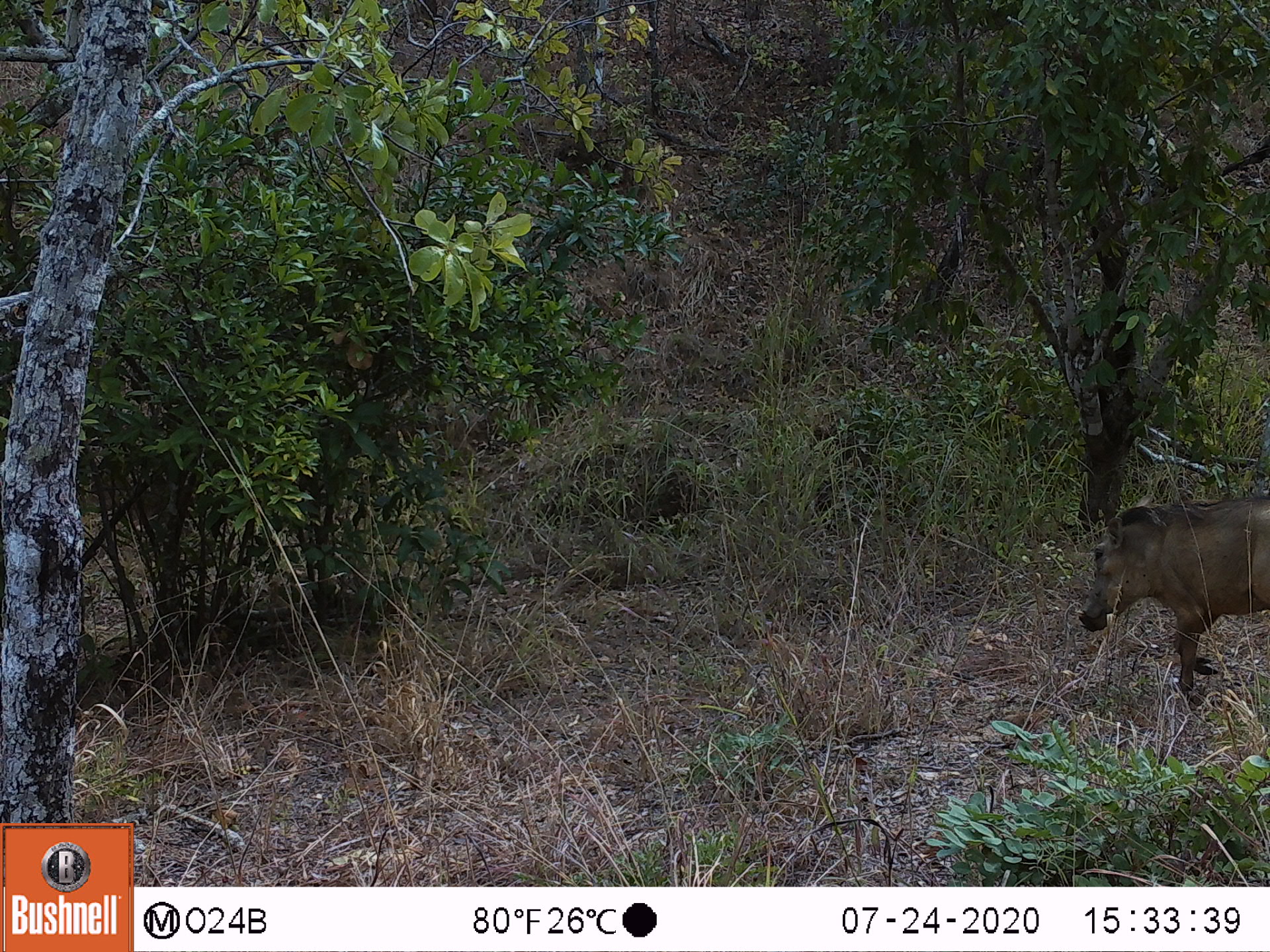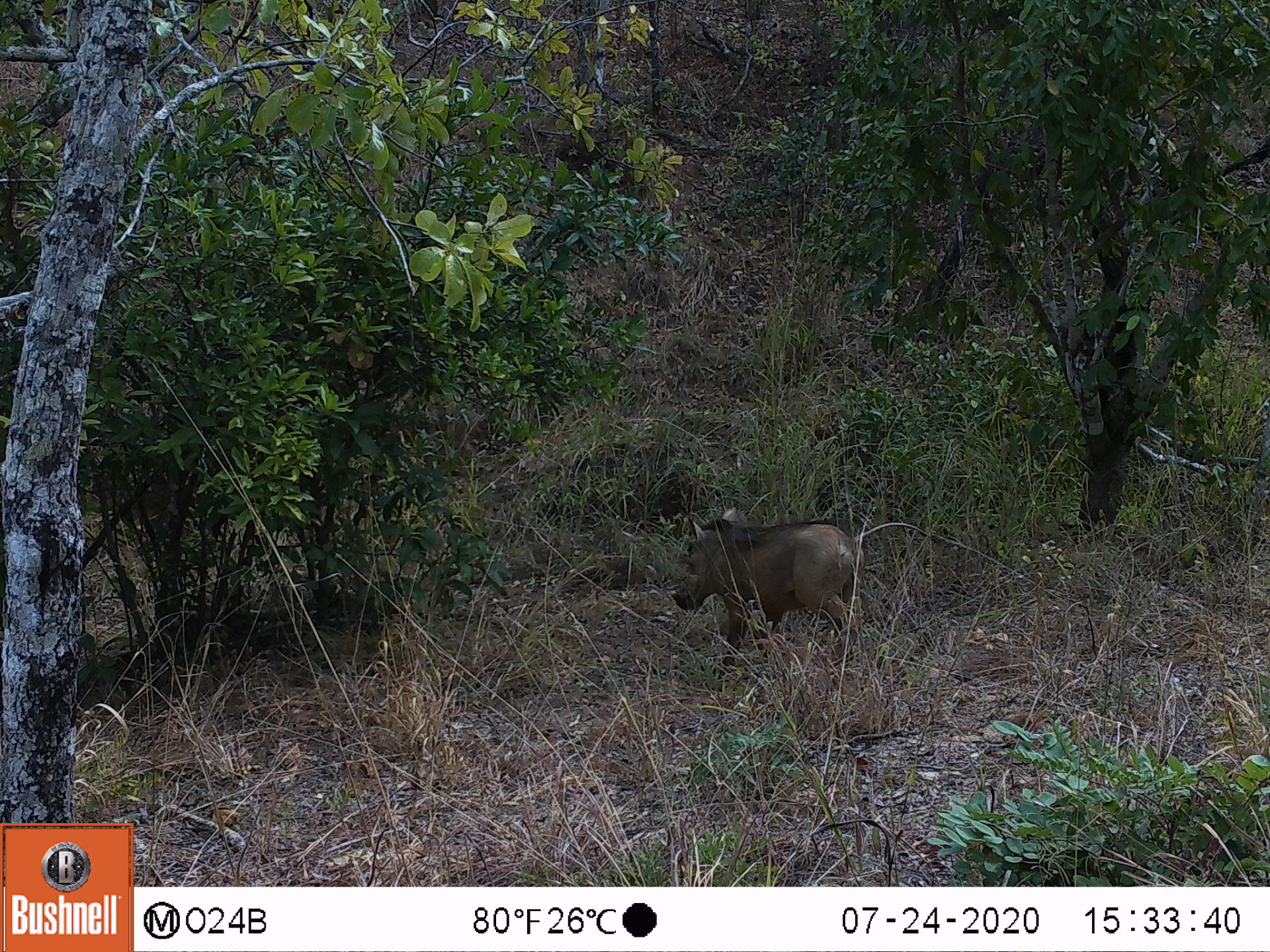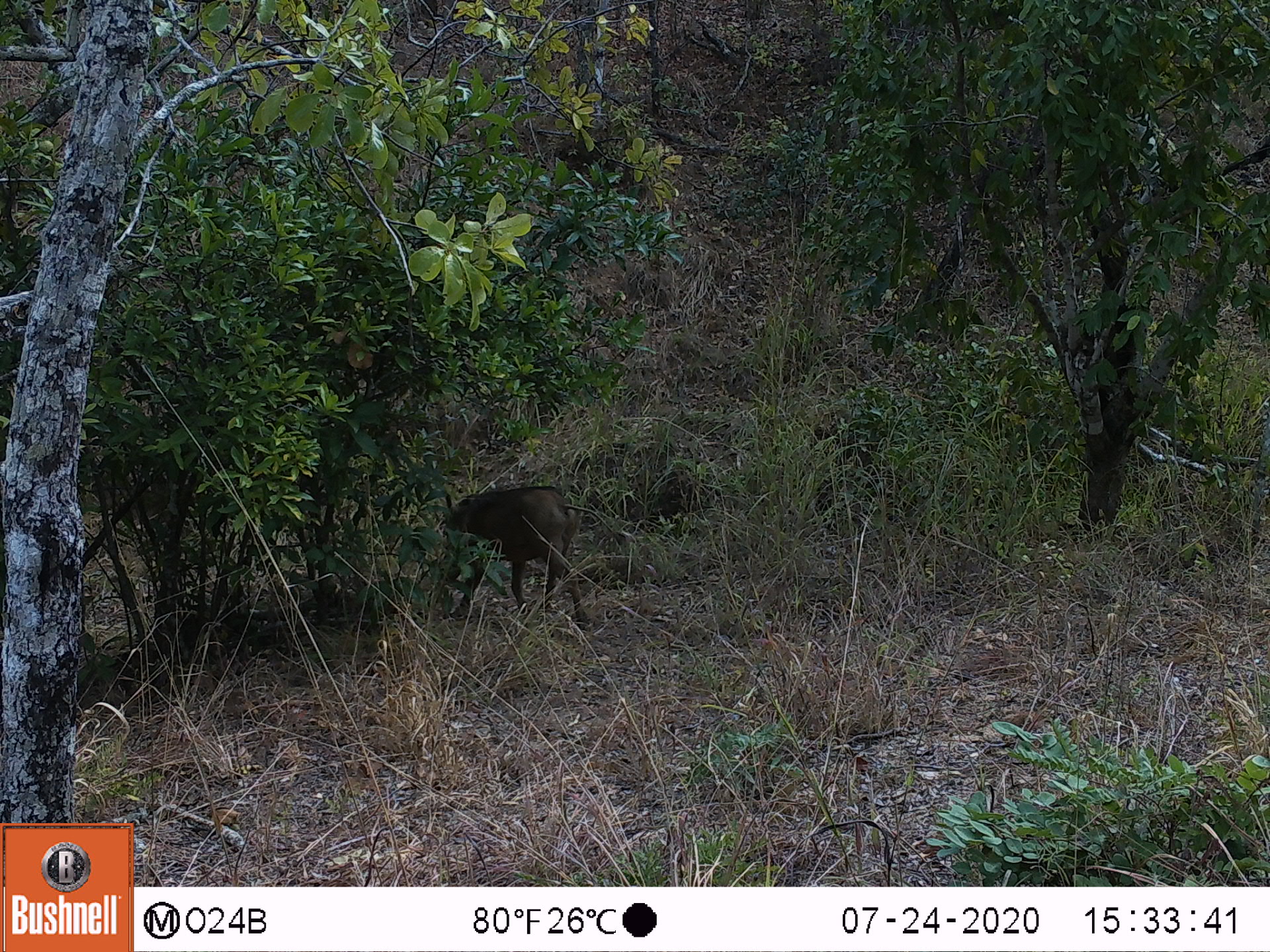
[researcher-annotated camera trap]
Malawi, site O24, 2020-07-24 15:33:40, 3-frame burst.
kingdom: Animalia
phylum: Chordata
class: Mammalia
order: Artiodactyla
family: Suidae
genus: Phacochoerus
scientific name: Phacochoerus africanus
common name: common warthog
Common warthog (Phacochoerus africanus), count 1.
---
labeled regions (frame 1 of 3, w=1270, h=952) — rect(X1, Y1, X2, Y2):
common warthog: rect(1073, 491, 1266, 710)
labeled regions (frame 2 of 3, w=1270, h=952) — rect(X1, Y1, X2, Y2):
common warthog: rect(666, 500, 869, 676)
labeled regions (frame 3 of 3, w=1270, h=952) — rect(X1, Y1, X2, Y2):
common warthog: rect(432, 482, 598, 630)